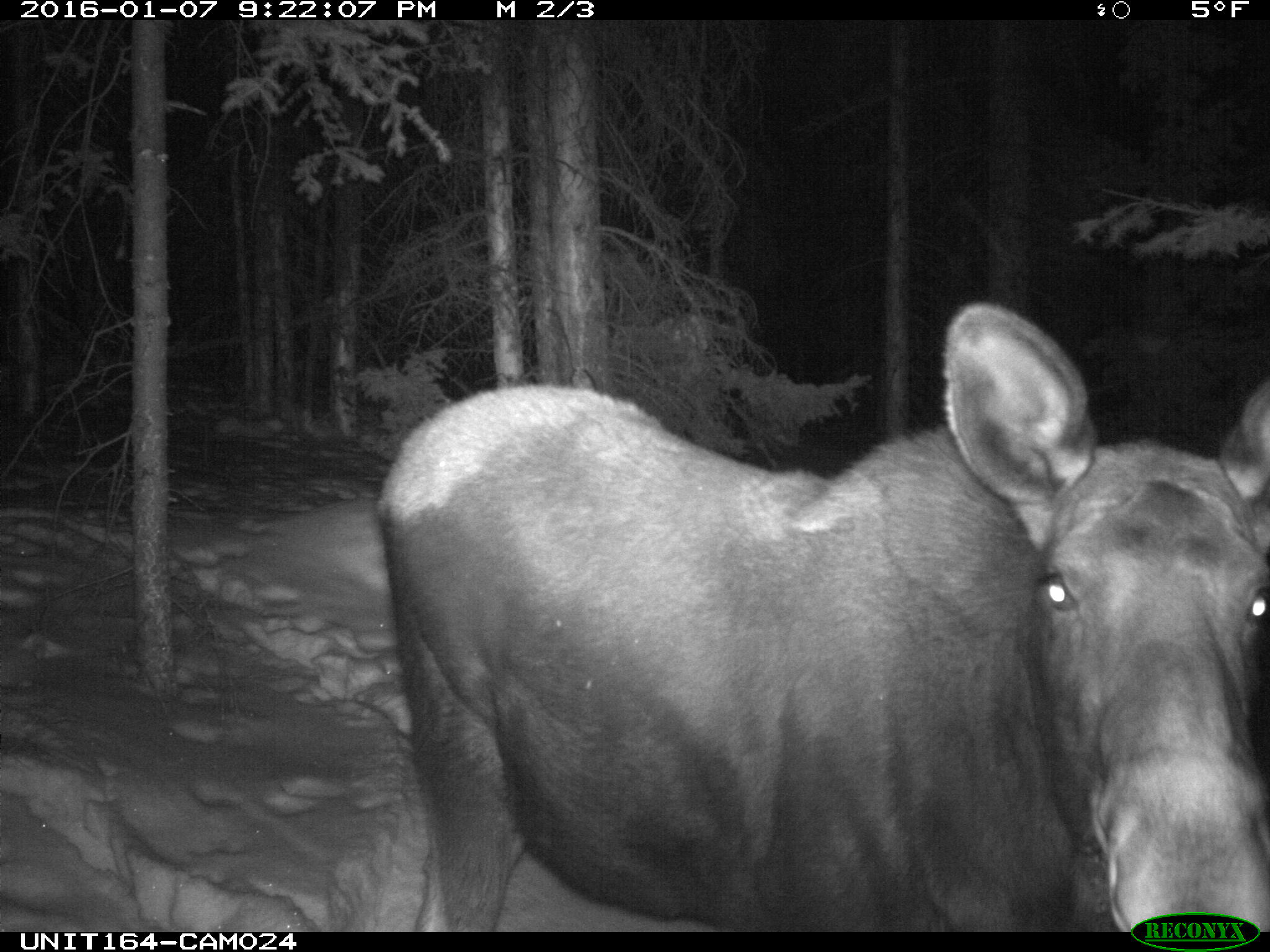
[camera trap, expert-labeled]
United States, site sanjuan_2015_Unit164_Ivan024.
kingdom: Animalia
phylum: Chordata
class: Mammalia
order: Artiodactyla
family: Cervidae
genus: Alces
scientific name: Alces alces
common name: moose